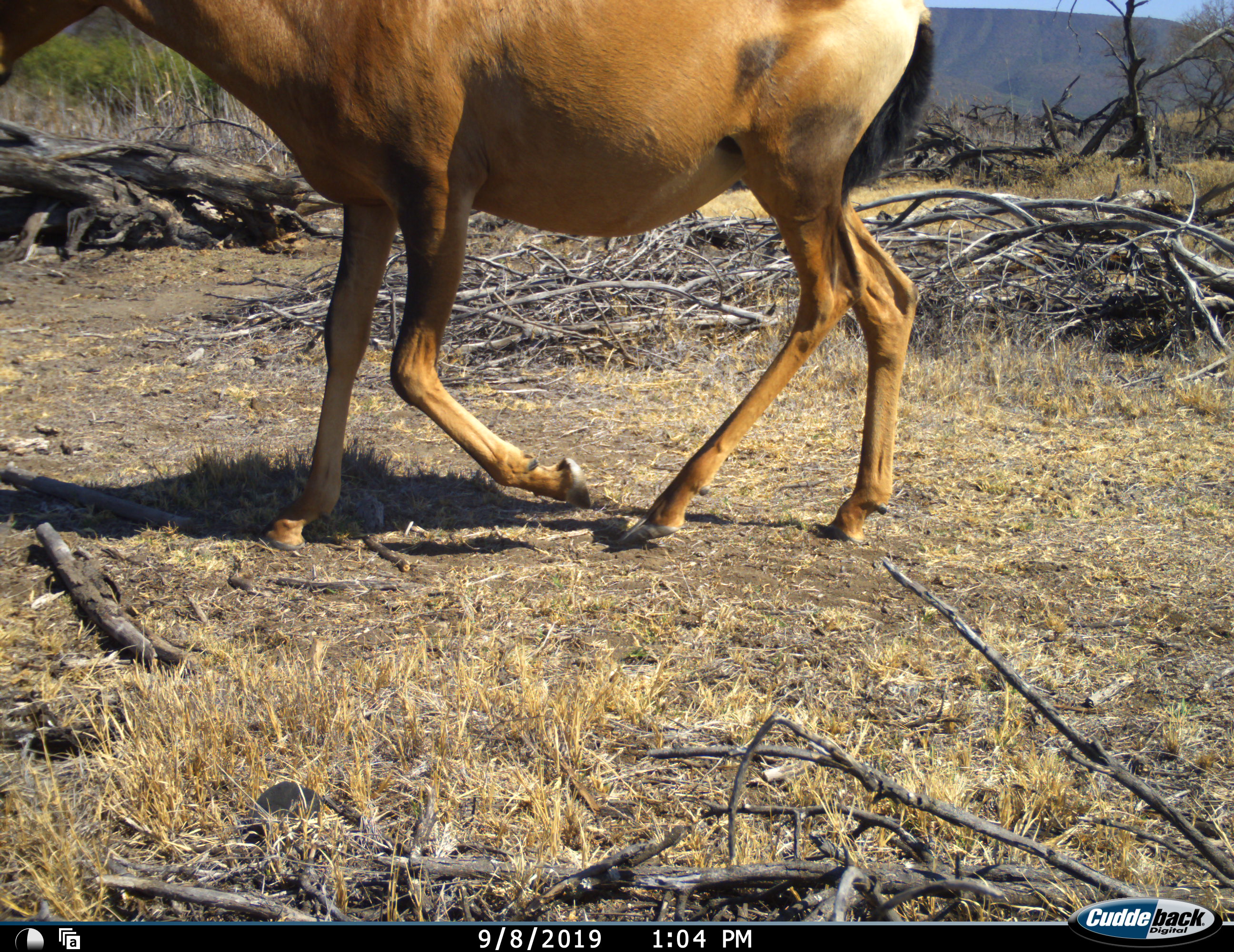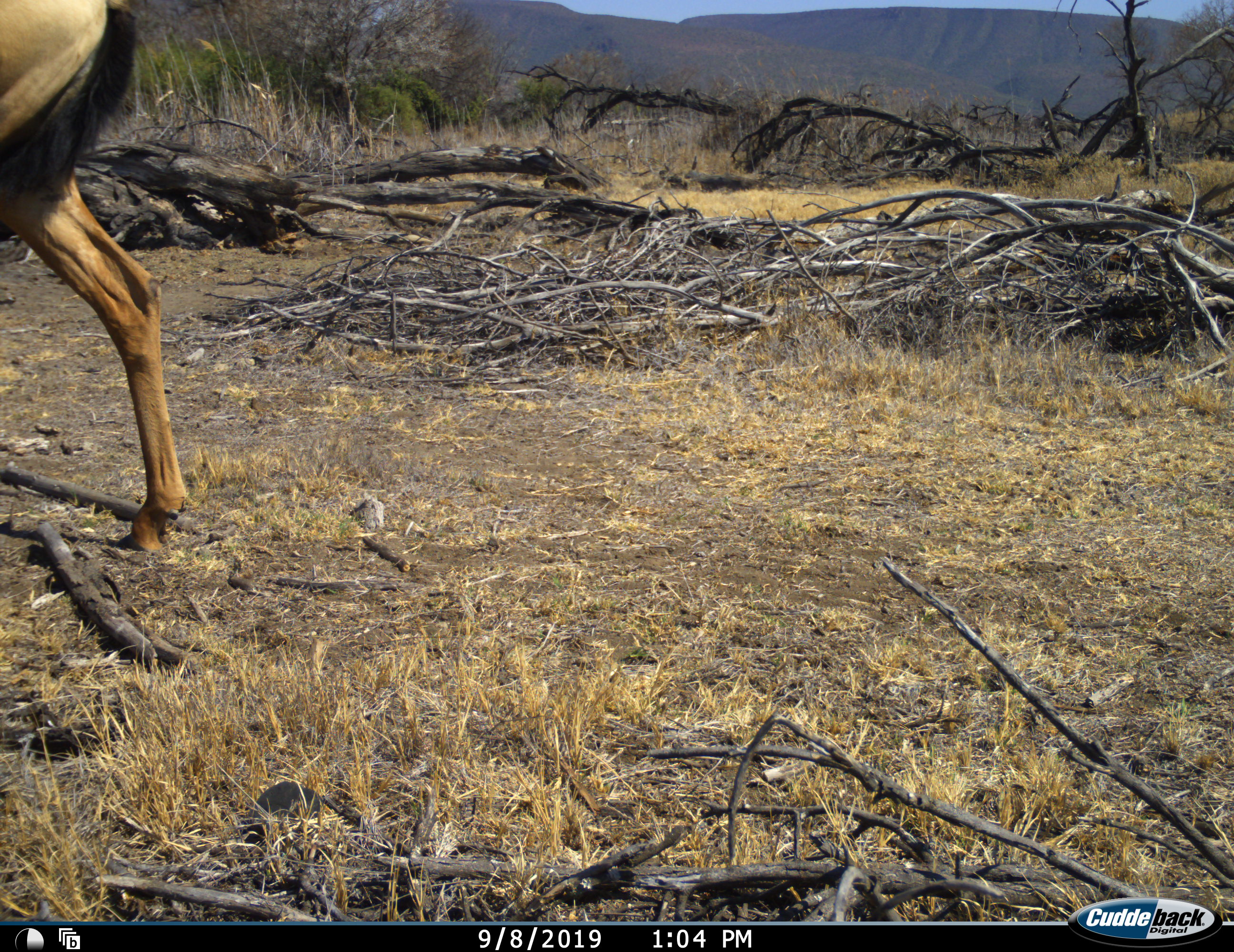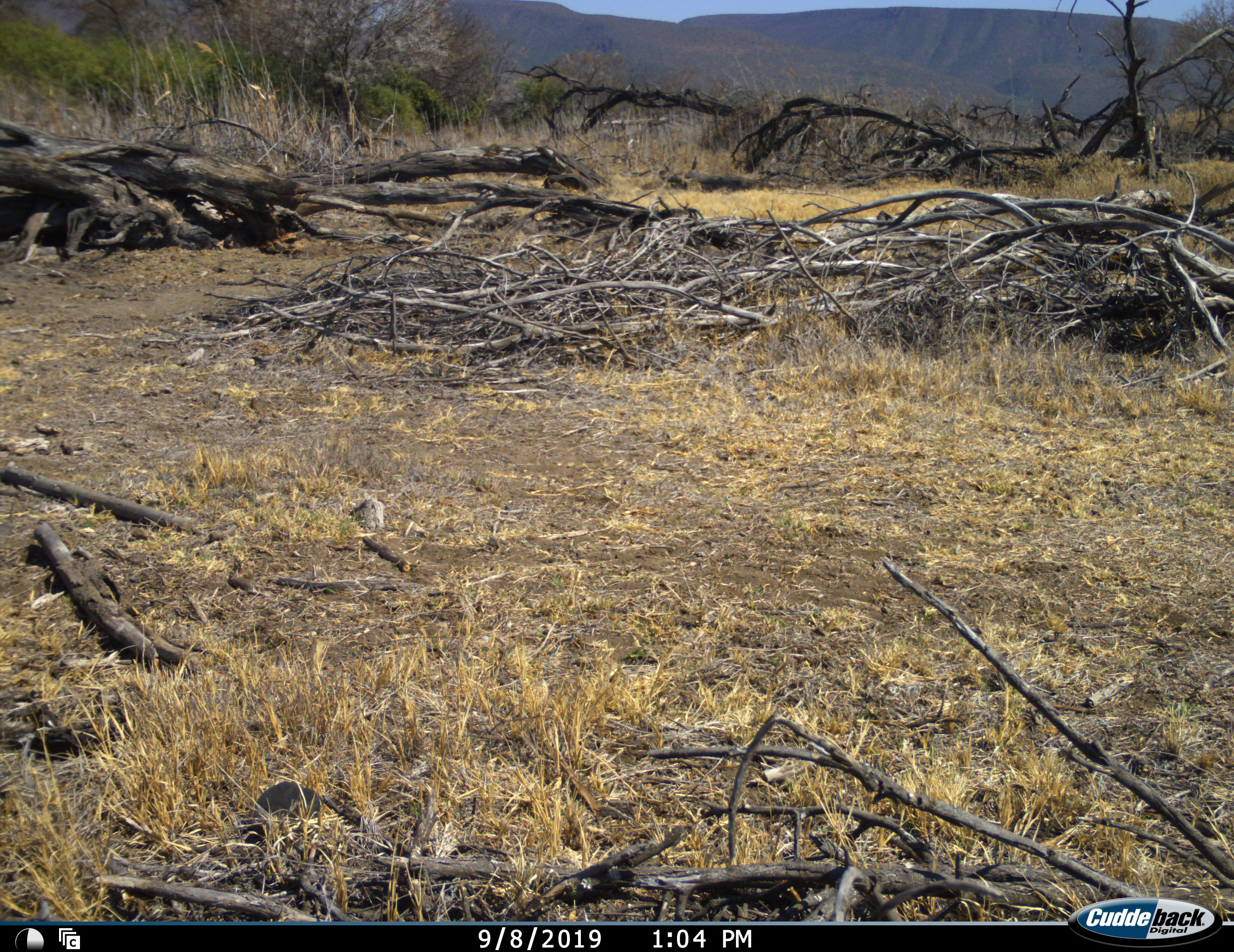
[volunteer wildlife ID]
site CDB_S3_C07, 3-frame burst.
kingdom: Animalia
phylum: Chordata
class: Mammalia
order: Artiodactyla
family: Bovidae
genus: Alcelaphus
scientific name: Alcelaphus buselaphus caama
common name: red hartebeest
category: hartebeestred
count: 1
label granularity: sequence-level